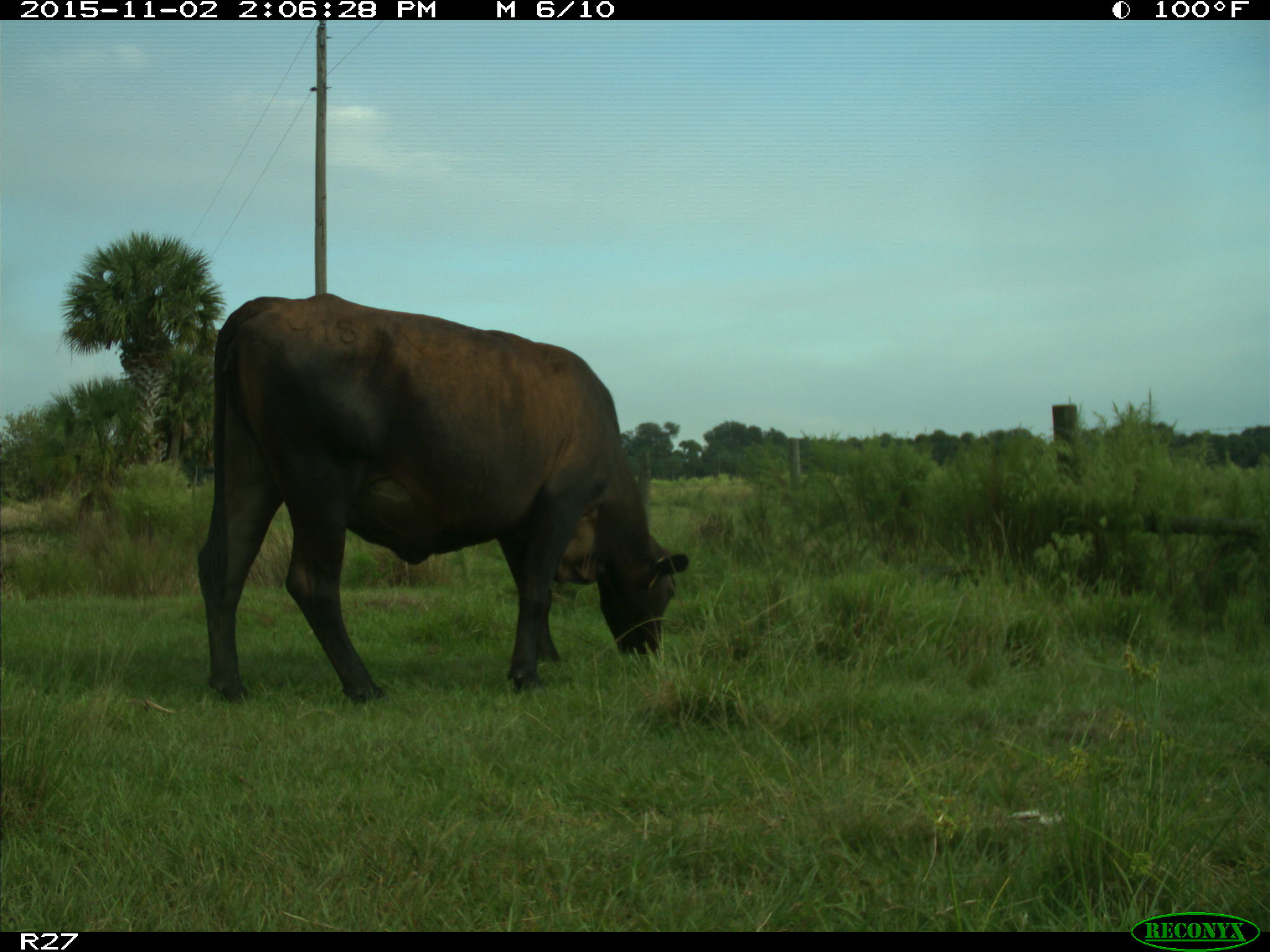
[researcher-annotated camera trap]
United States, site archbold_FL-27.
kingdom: Animalia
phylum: Chordata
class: Mammalia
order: Artiodactyla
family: Bovidae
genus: Bos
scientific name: Bos taurus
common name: domestic cow